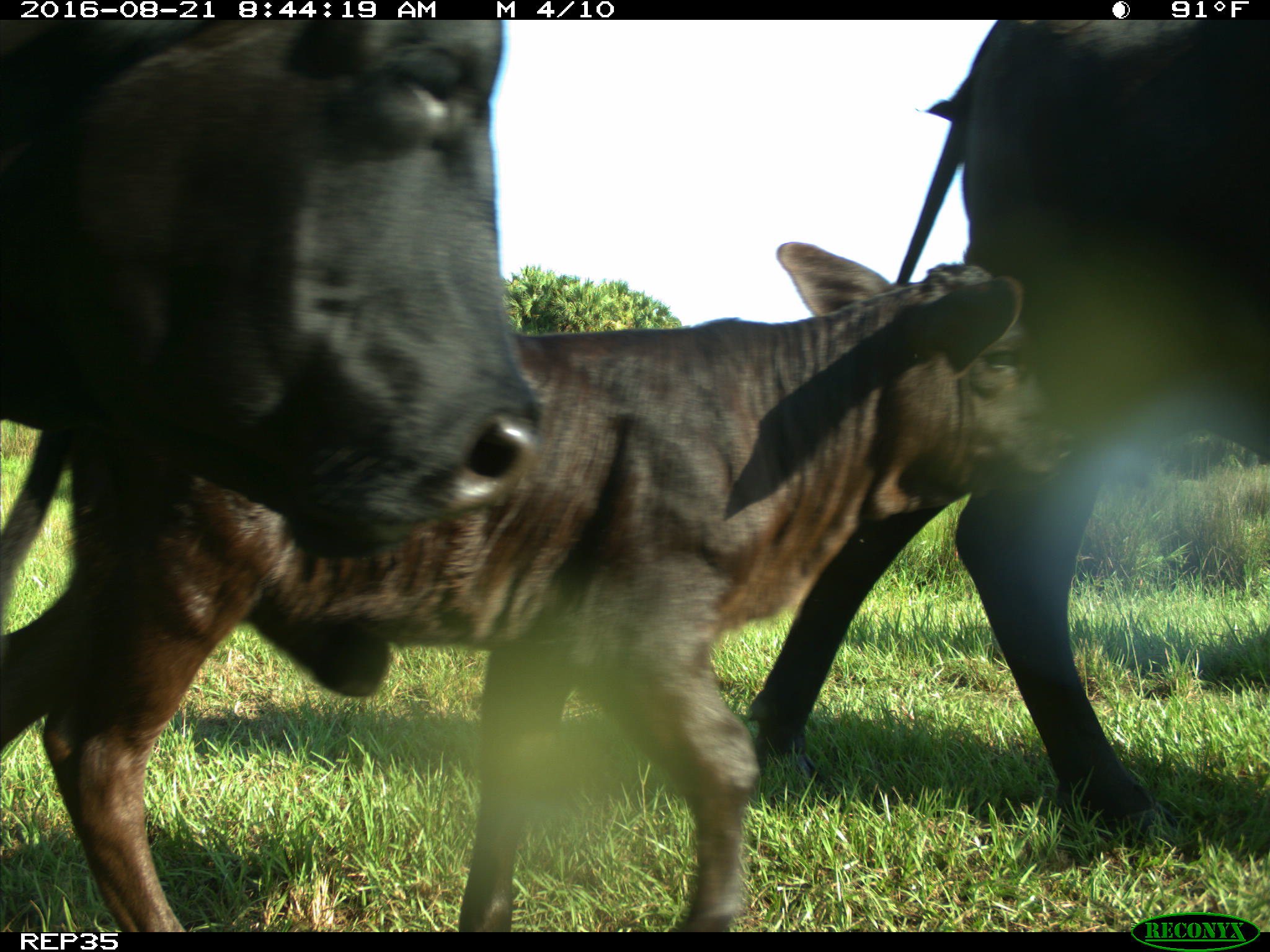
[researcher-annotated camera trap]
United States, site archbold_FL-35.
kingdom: Animalia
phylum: Chordata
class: Mammalia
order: Artiodactyla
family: Bovidae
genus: Bos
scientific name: Bos taurus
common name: domestic cow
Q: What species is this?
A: Bos taurus (domestic cow).